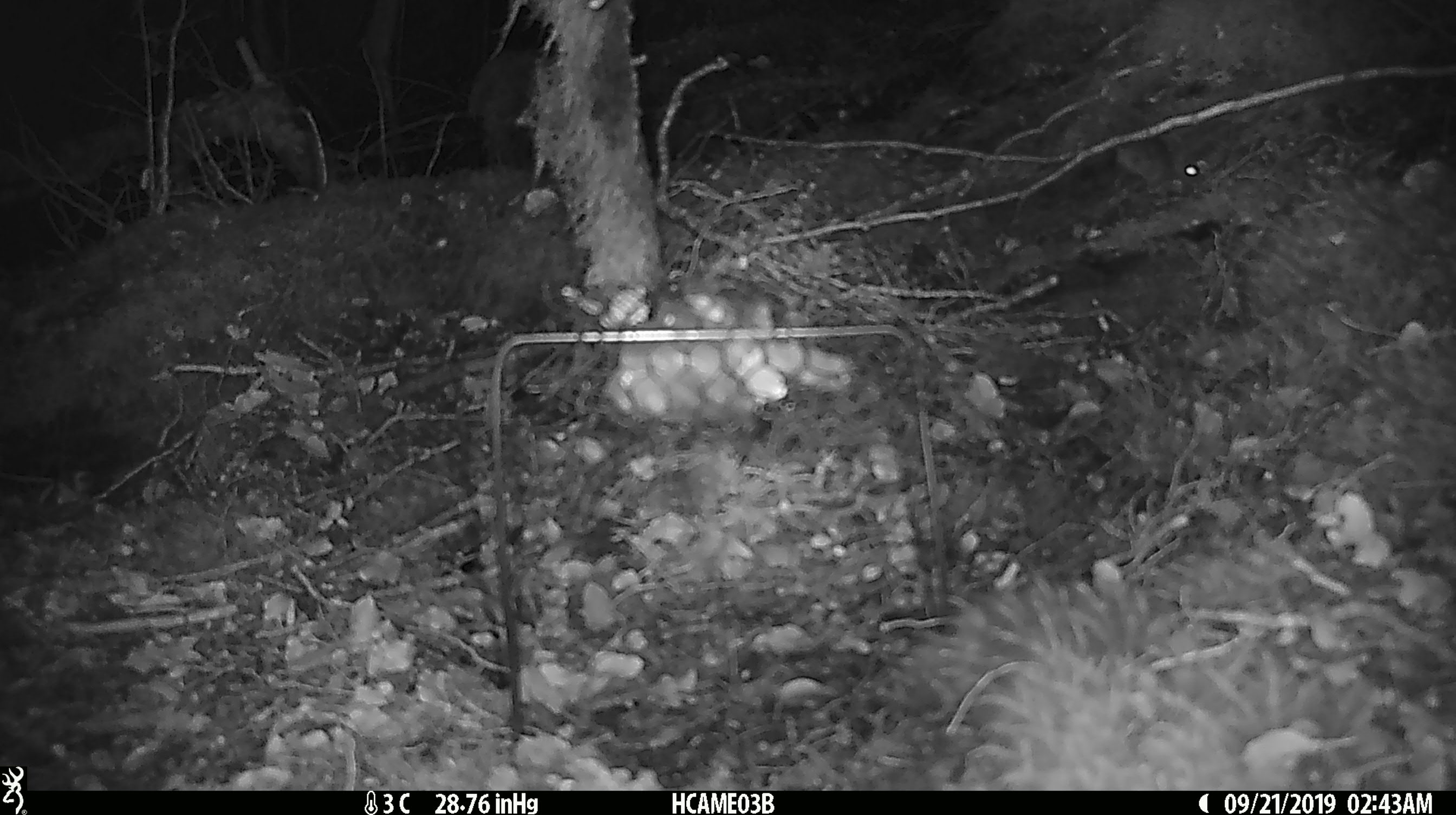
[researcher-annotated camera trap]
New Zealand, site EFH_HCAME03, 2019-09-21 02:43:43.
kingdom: Animalia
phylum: Chordata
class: Mammalia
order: Rodentia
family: Muridae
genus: Mus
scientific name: Mus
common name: mouse